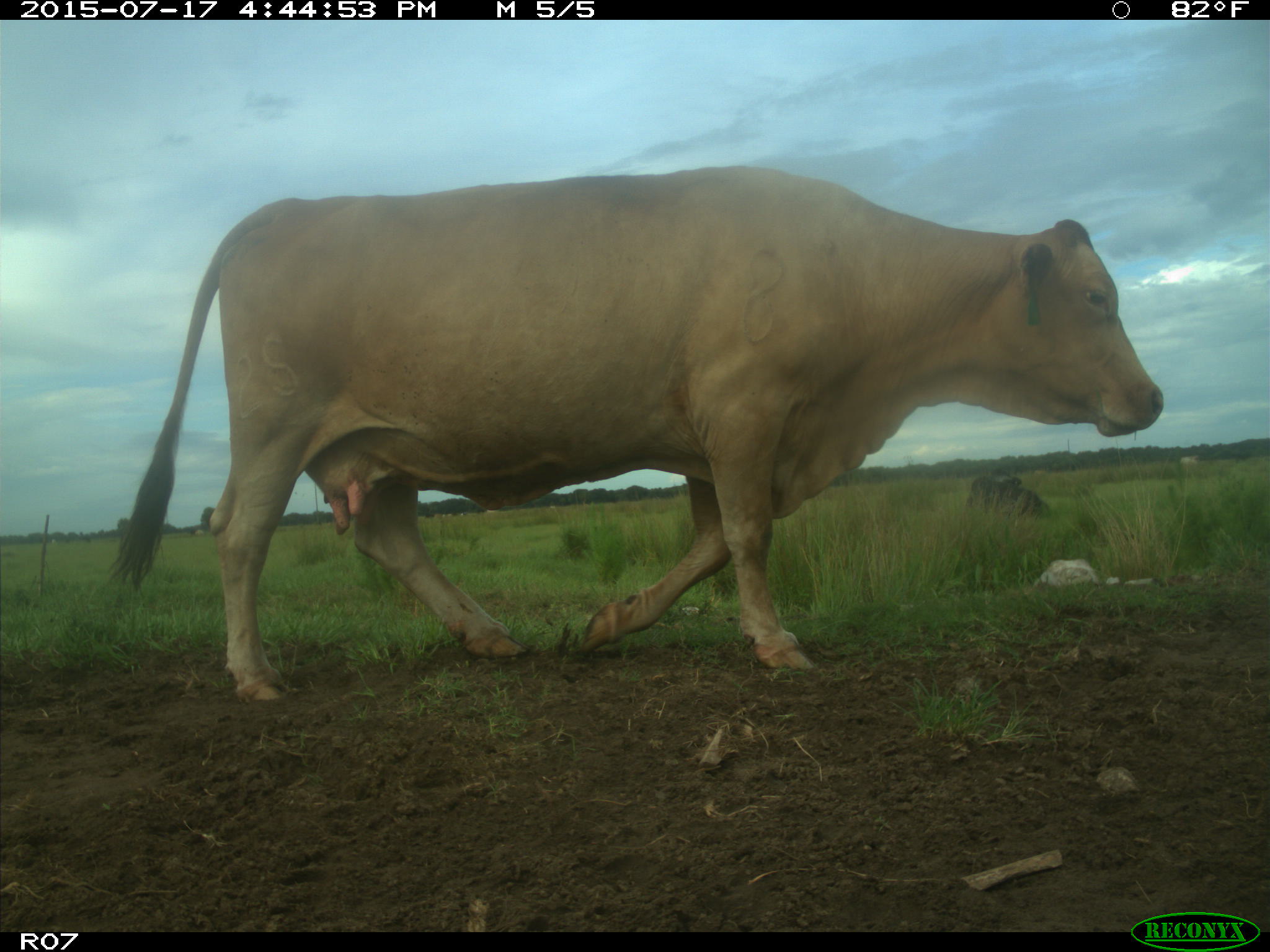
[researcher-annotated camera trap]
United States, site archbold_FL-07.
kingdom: Animalia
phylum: Chordata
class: Mammalia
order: Artiodactyla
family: Bovidae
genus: Bos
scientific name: Bos taurus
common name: domestic cow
Bos taurus (domestic cow).